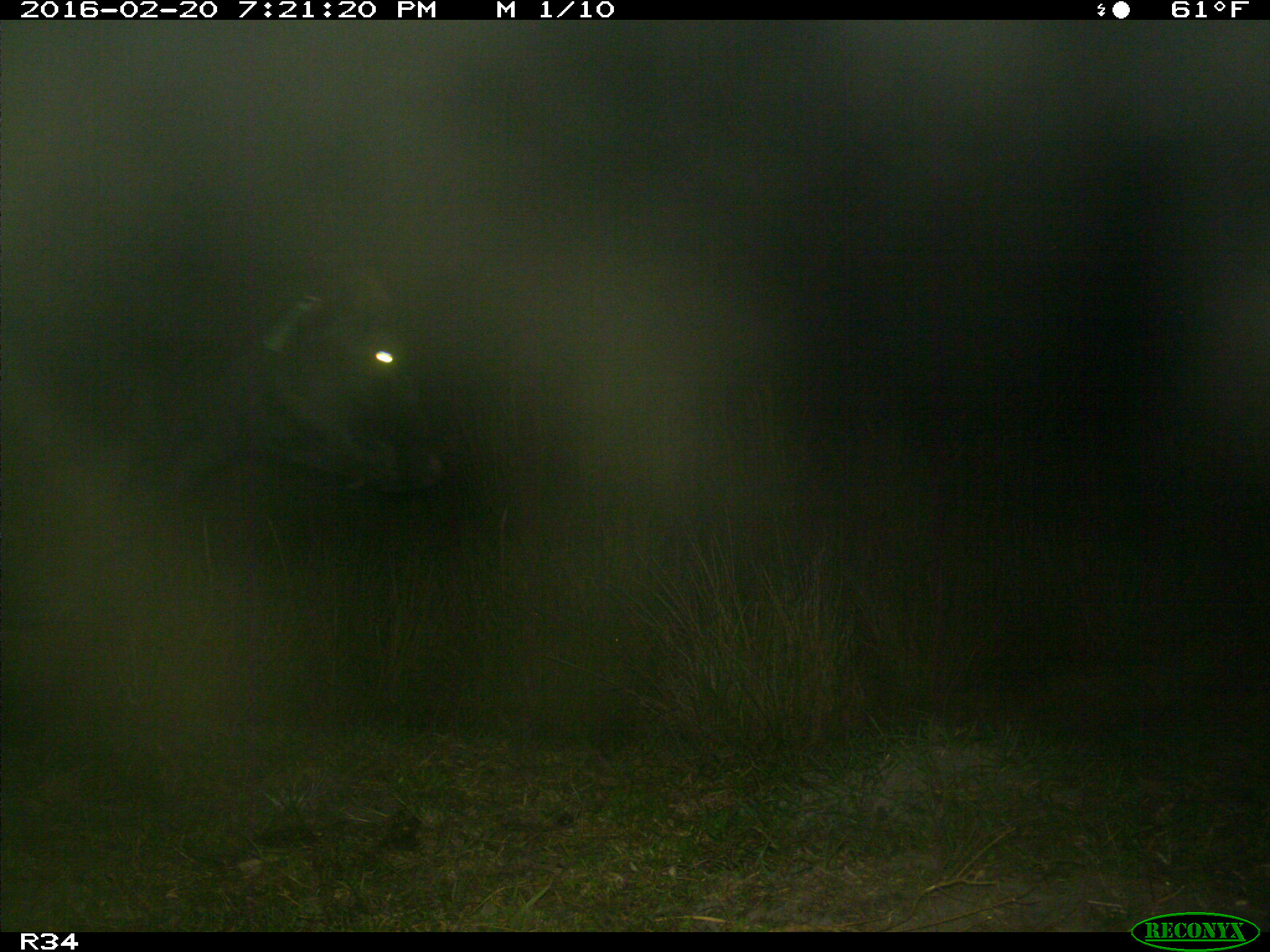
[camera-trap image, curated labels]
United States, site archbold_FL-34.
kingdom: Animalia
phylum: Chordata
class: Mammalia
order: Artiodactyla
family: Bovidae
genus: Bos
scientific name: Bos taurus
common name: domestic cow